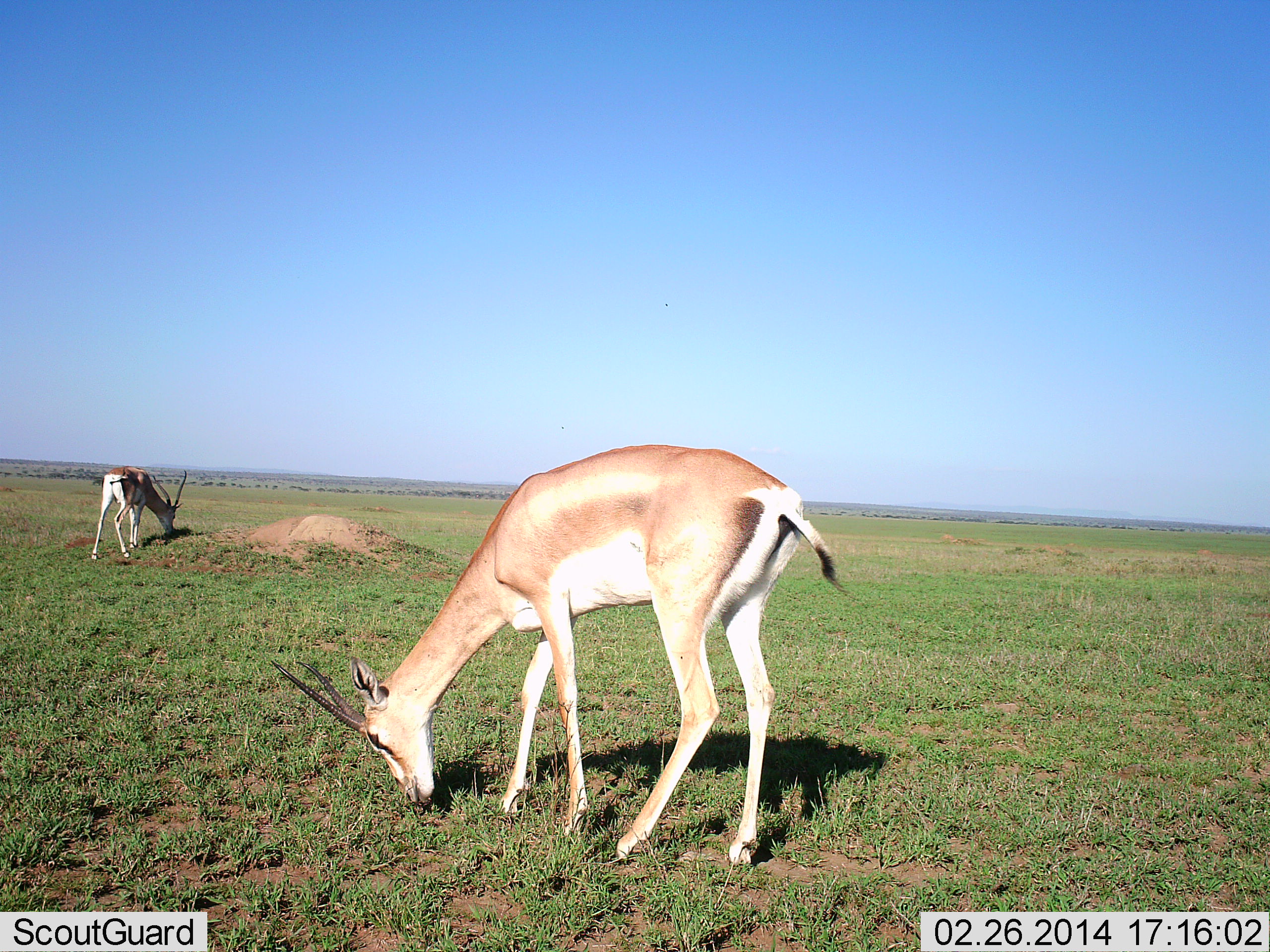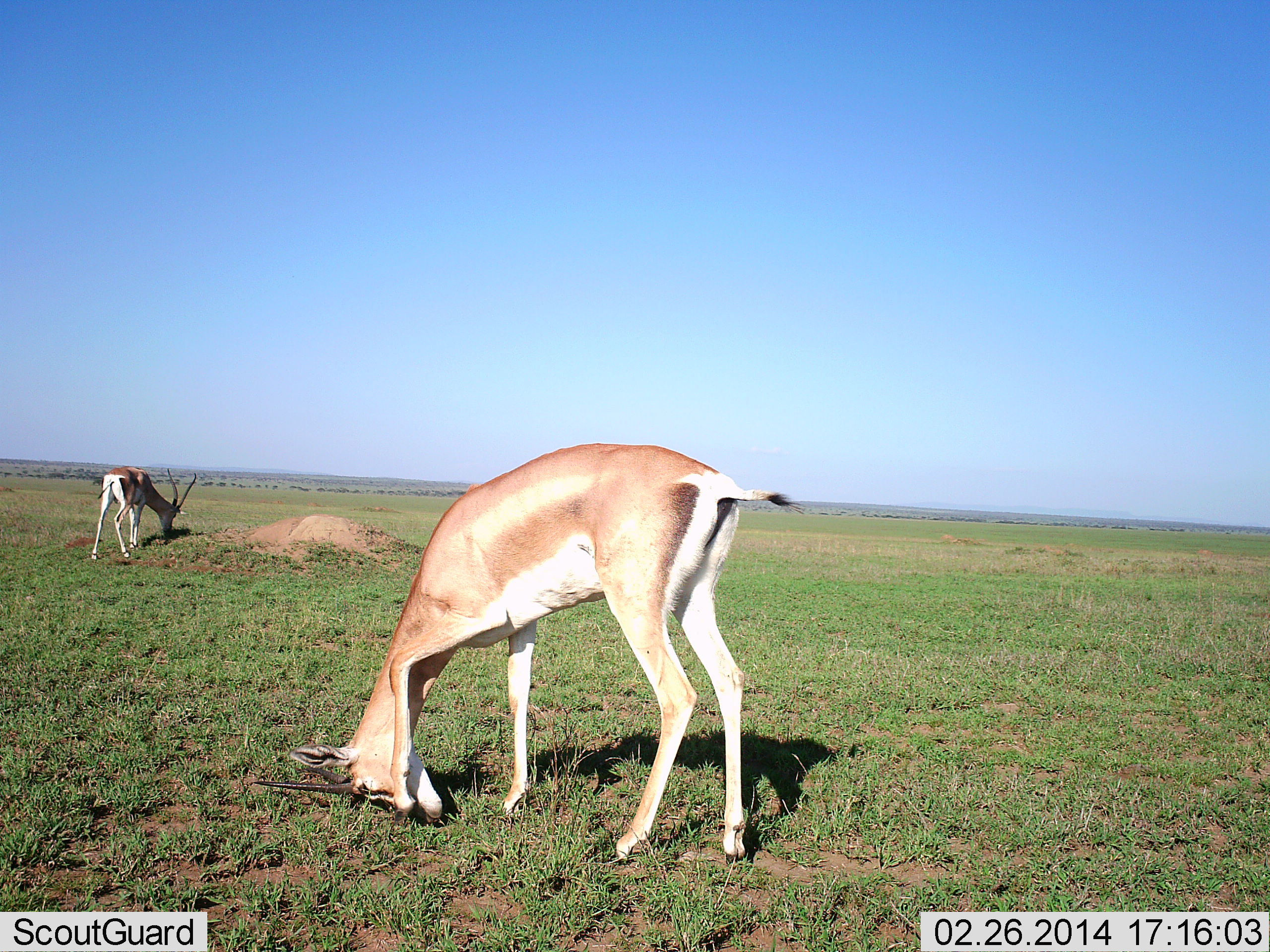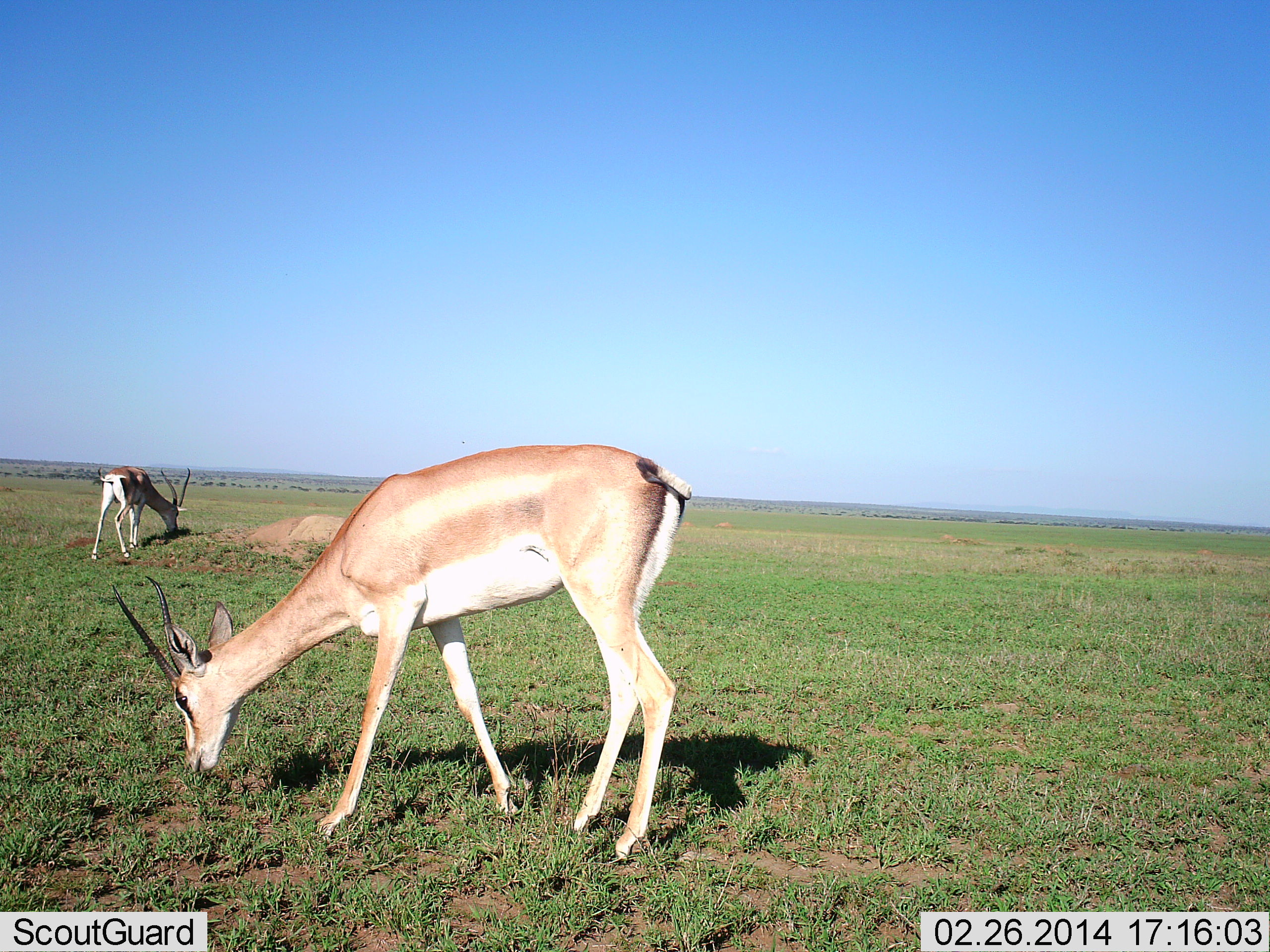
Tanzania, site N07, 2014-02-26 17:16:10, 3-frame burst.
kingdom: Animalia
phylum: Chordata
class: Mammalia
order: Artiodactyla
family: Bovidae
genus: Nanger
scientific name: Nanger granti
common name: grant's gazelle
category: gazellegrants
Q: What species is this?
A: Gazellegrants (grant's gazelle) (Nanger granti).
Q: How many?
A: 2.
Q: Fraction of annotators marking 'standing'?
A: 9%.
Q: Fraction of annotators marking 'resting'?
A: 0%.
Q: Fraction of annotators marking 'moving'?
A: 27%.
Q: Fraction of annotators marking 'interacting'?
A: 0%.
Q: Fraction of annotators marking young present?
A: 0%.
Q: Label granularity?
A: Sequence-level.